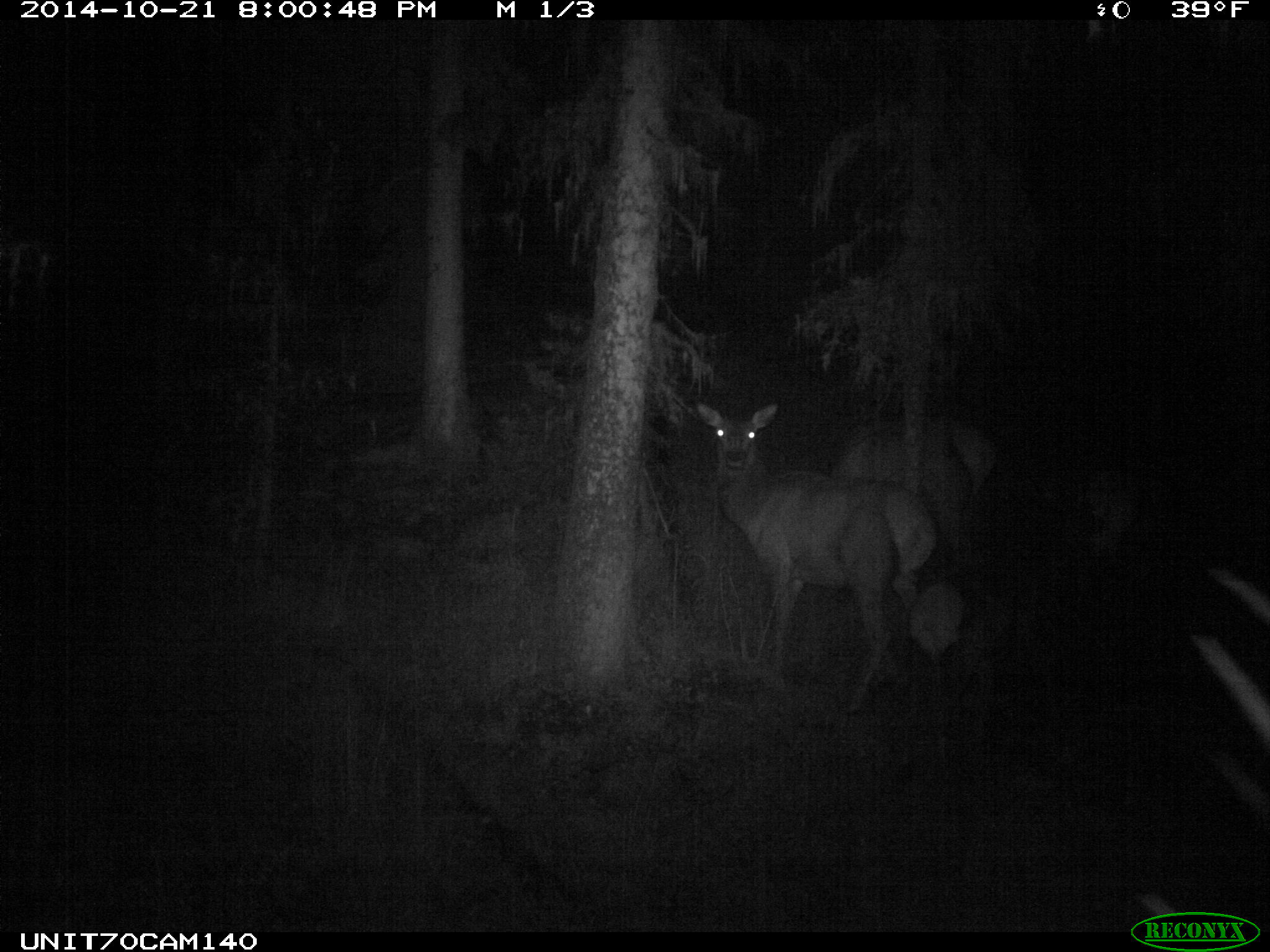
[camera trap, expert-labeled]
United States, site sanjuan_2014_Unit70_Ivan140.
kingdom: Animalia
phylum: Chordata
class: Mammalia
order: Artiodactyla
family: Cervidae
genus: Cervus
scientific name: Cervus elaphus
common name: red deer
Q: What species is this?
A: Cervus elaphus (red deer).